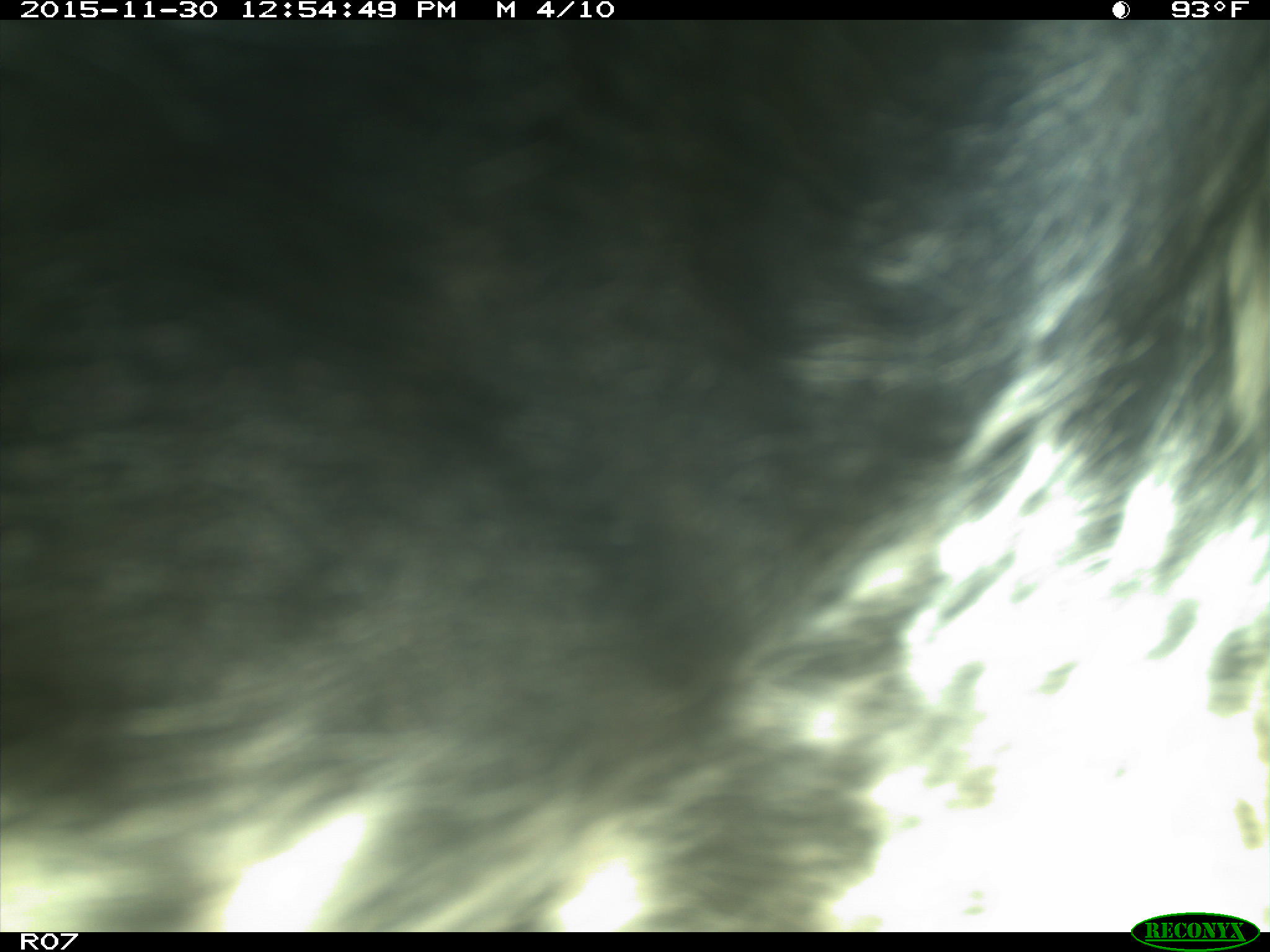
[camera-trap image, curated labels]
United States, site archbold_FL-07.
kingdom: Animalia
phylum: Chordata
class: Mammalia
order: Artiodactyla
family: Bovidae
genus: Bos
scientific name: Bos taurus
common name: domestic cow